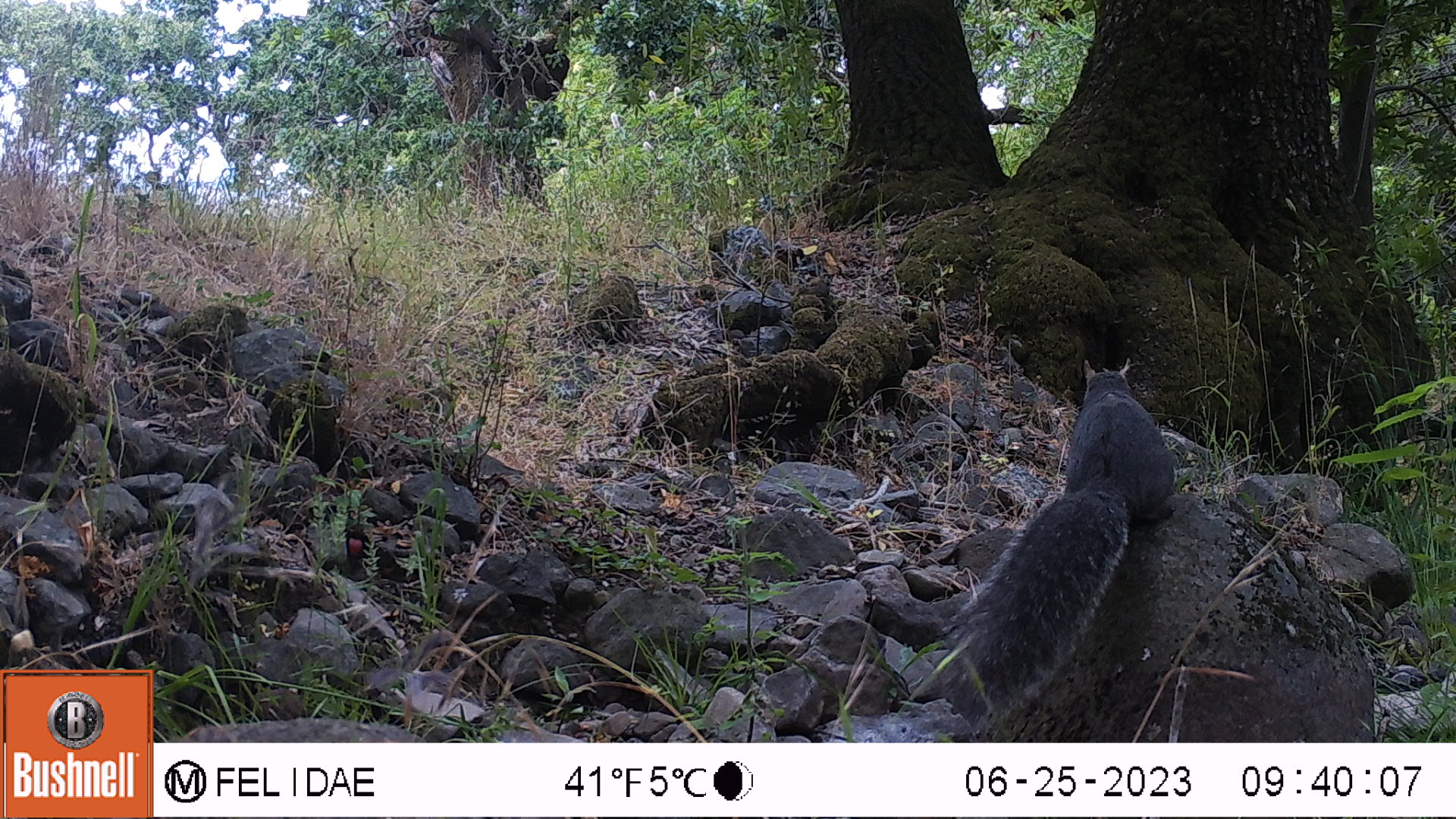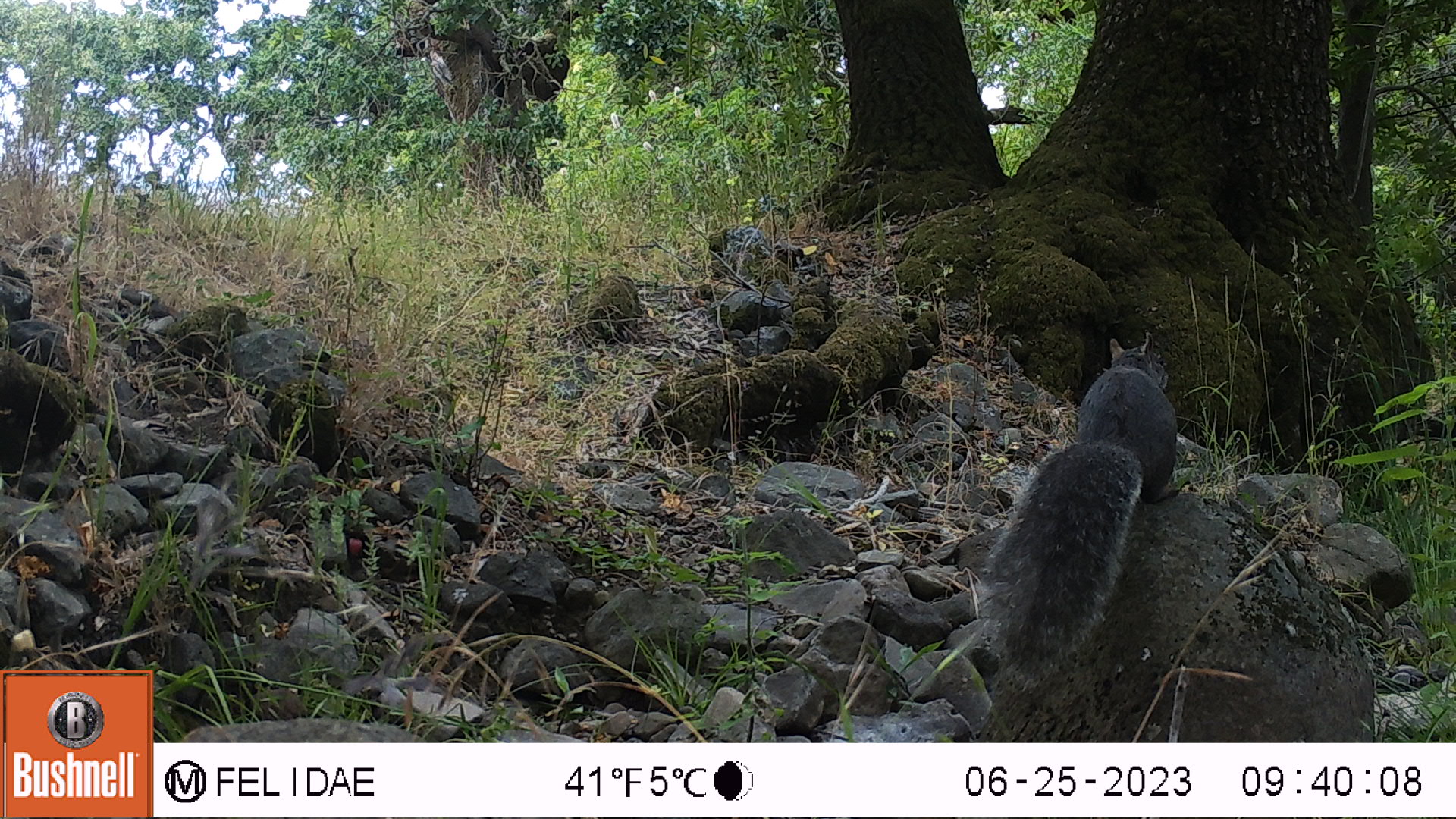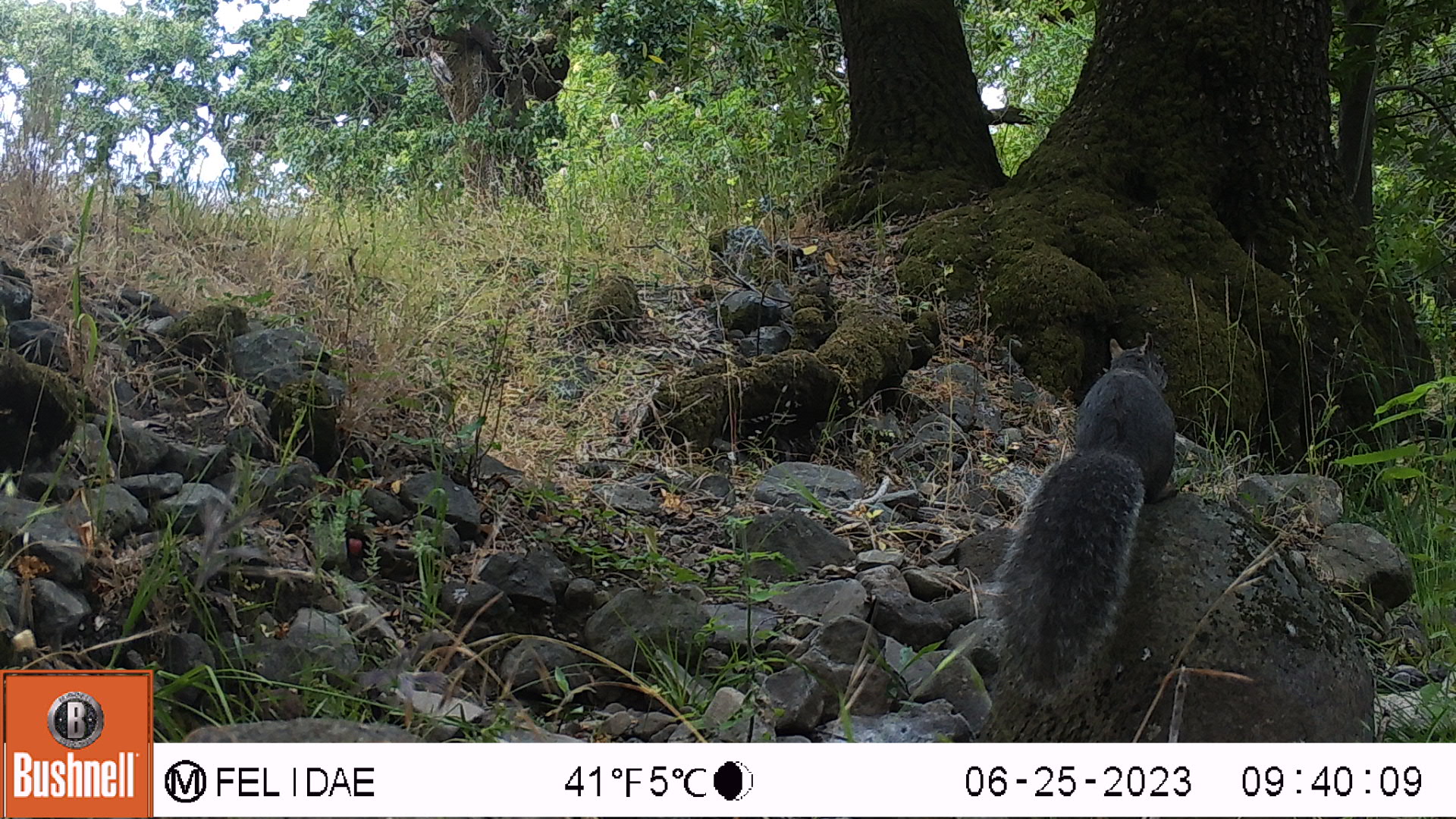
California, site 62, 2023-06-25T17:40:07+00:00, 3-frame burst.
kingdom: Animalia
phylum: Chordata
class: Mammalia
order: Rodentia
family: Sciuridae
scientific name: Sciuridae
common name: squirrel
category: unknown squirrel